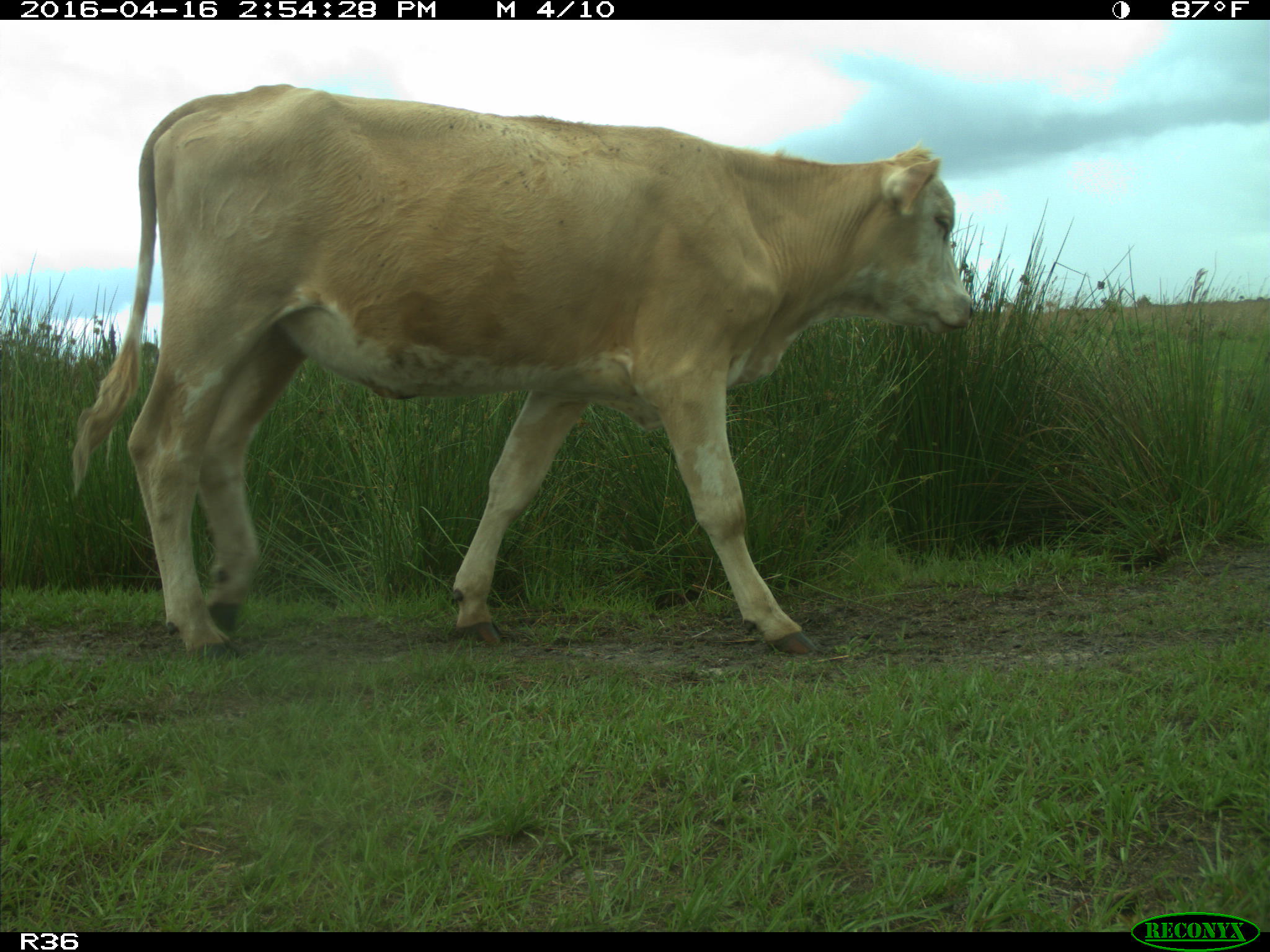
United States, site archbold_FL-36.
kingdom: Animalia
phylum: Chordata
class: Mammalia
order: Artiodactyla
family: Bovidae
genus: Bos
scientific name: Bos taurus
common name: domestic cow